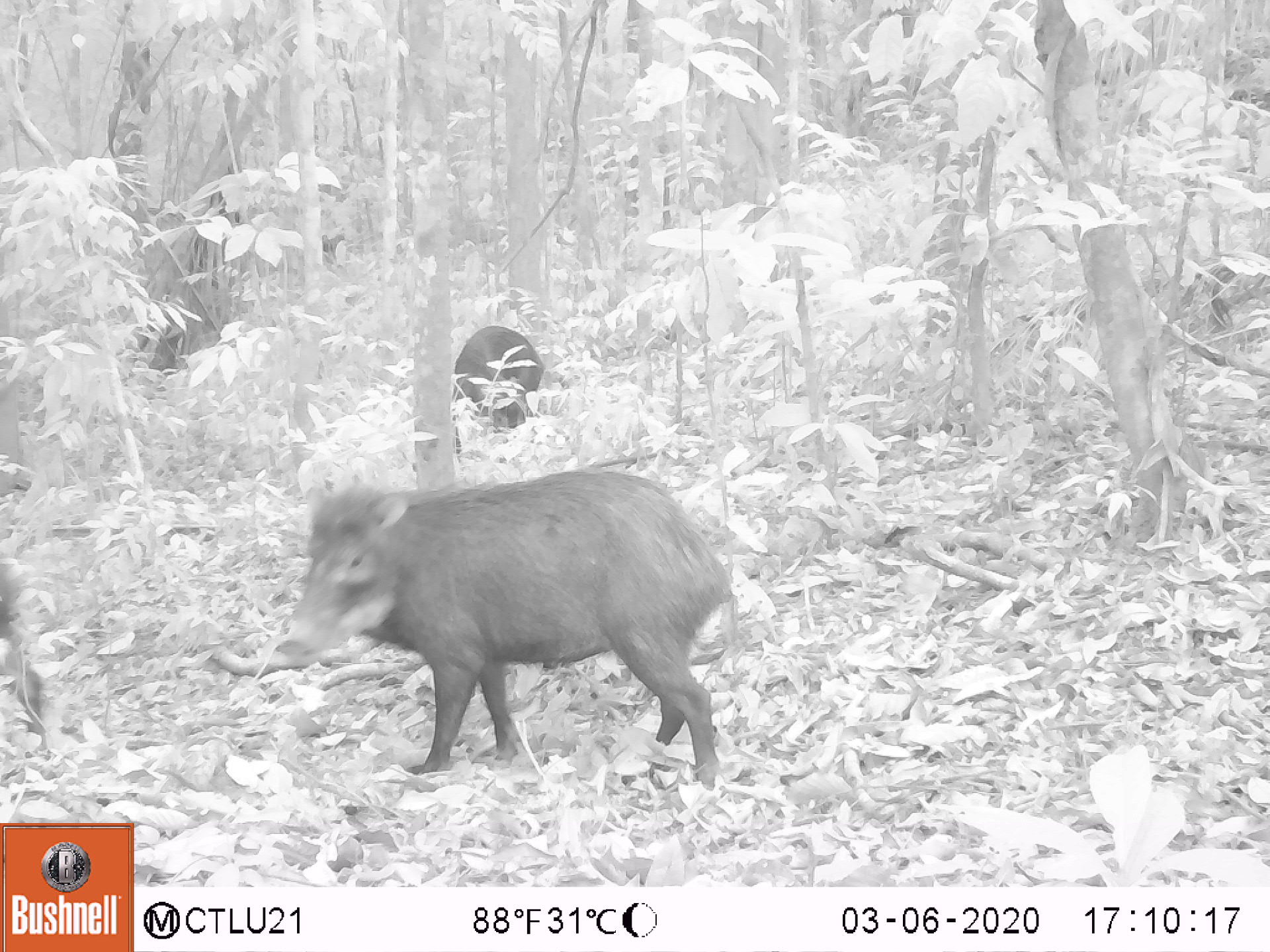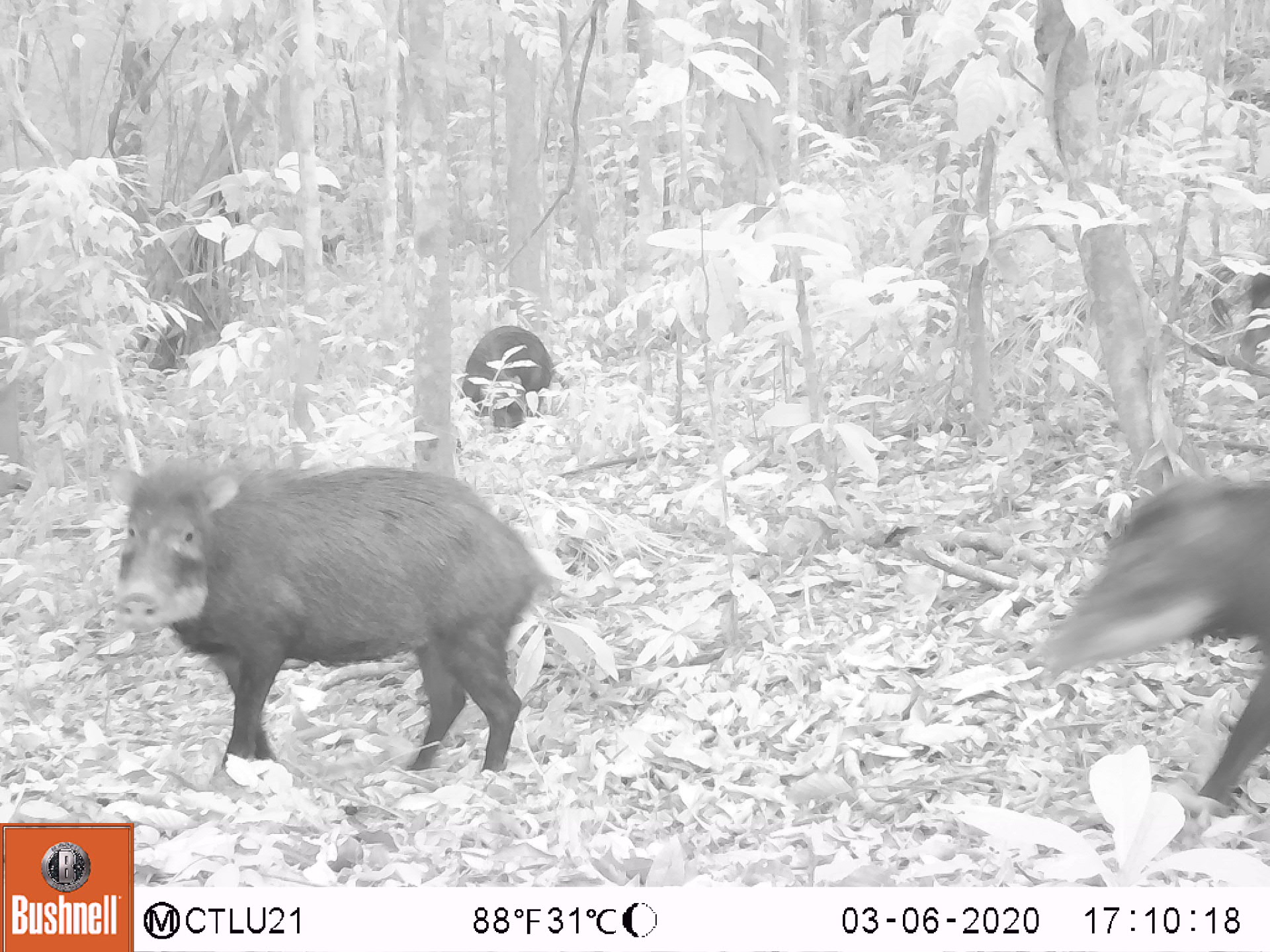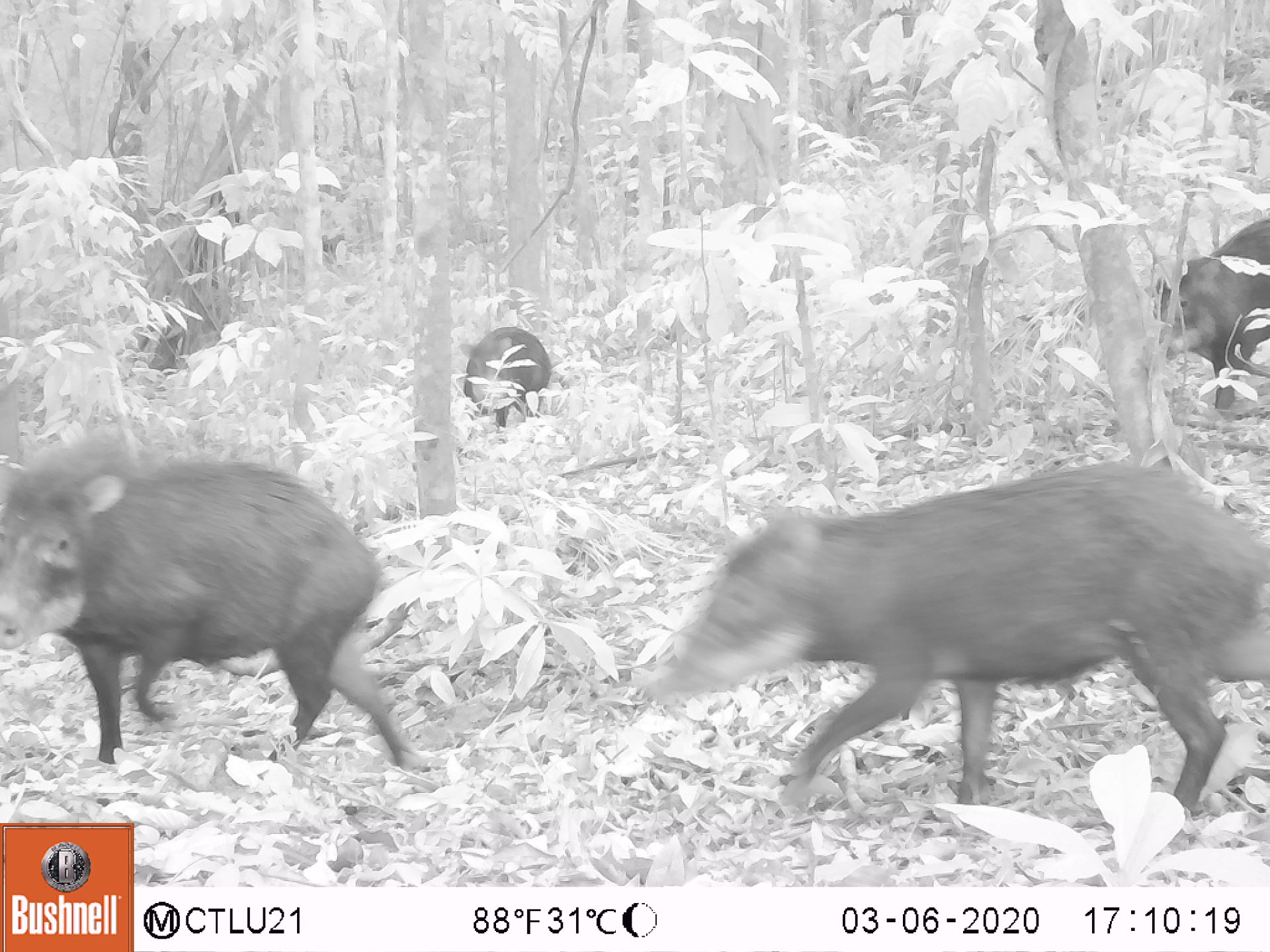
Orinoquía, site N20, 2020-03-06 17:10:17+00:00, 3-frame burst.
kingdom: Animalia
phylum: Chordata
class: Mammalia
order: Artiodactyla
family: Tayassuidae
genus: Tayassu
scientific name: Tayassu pecari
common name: white-lipped peccary